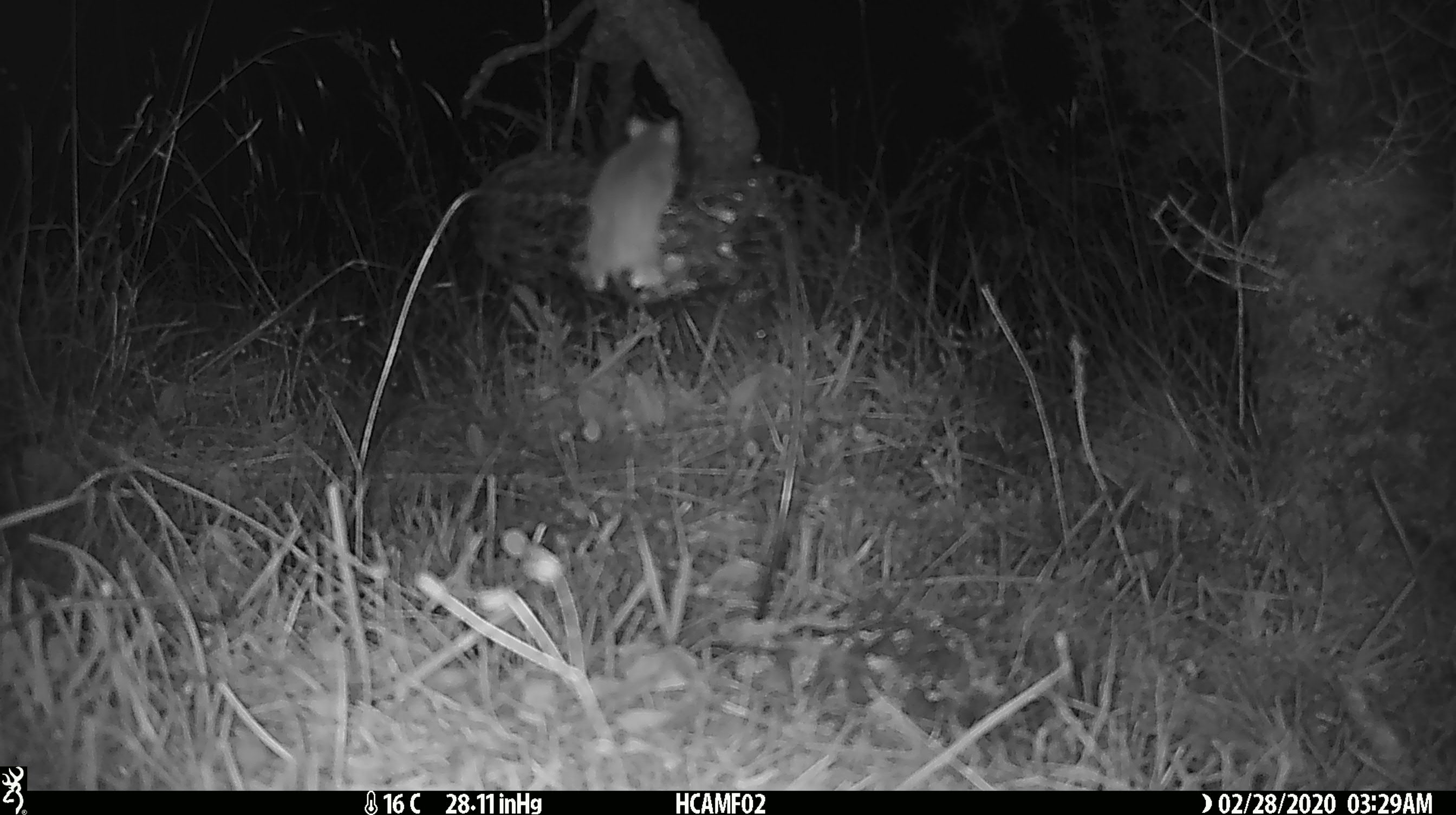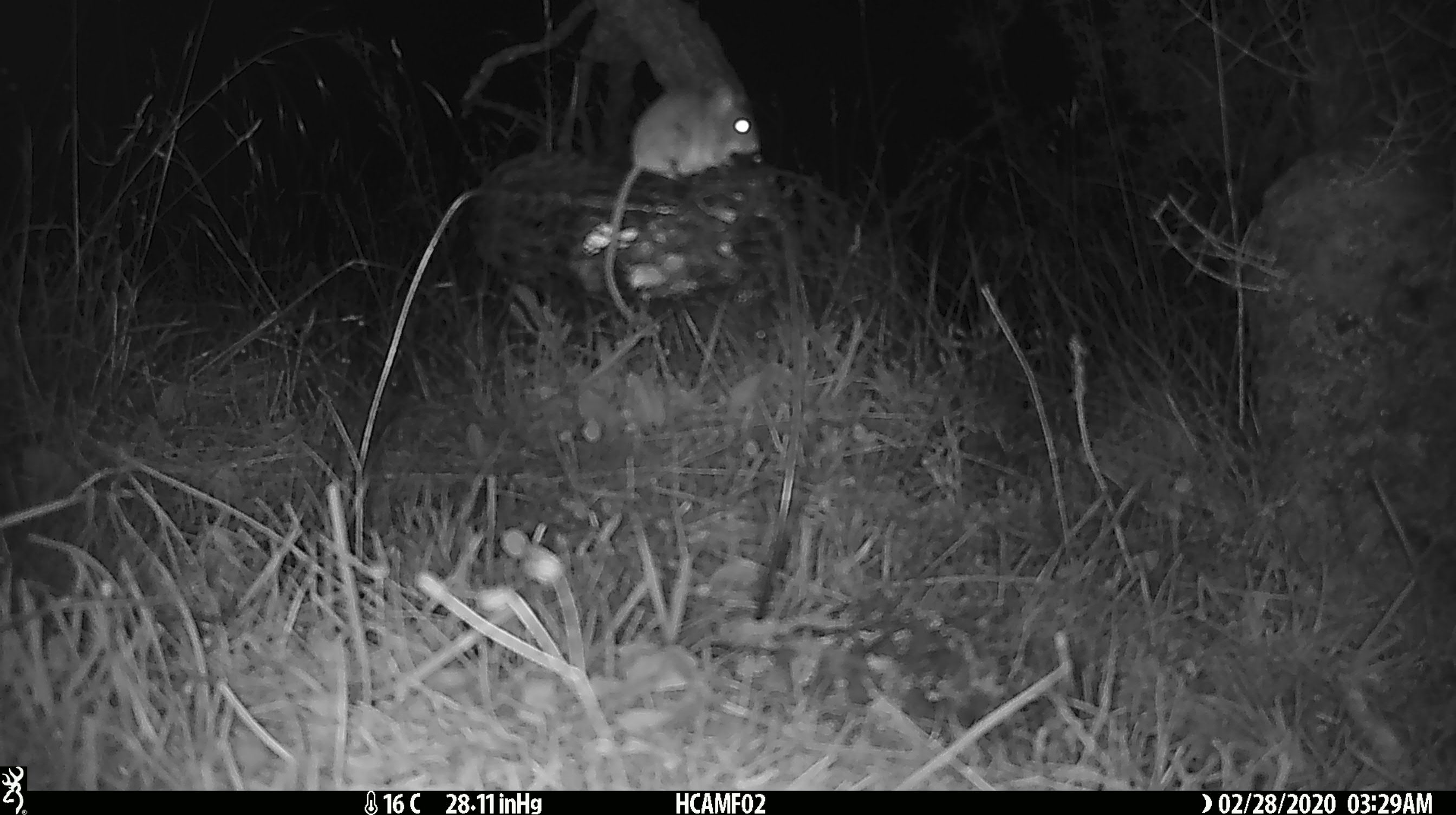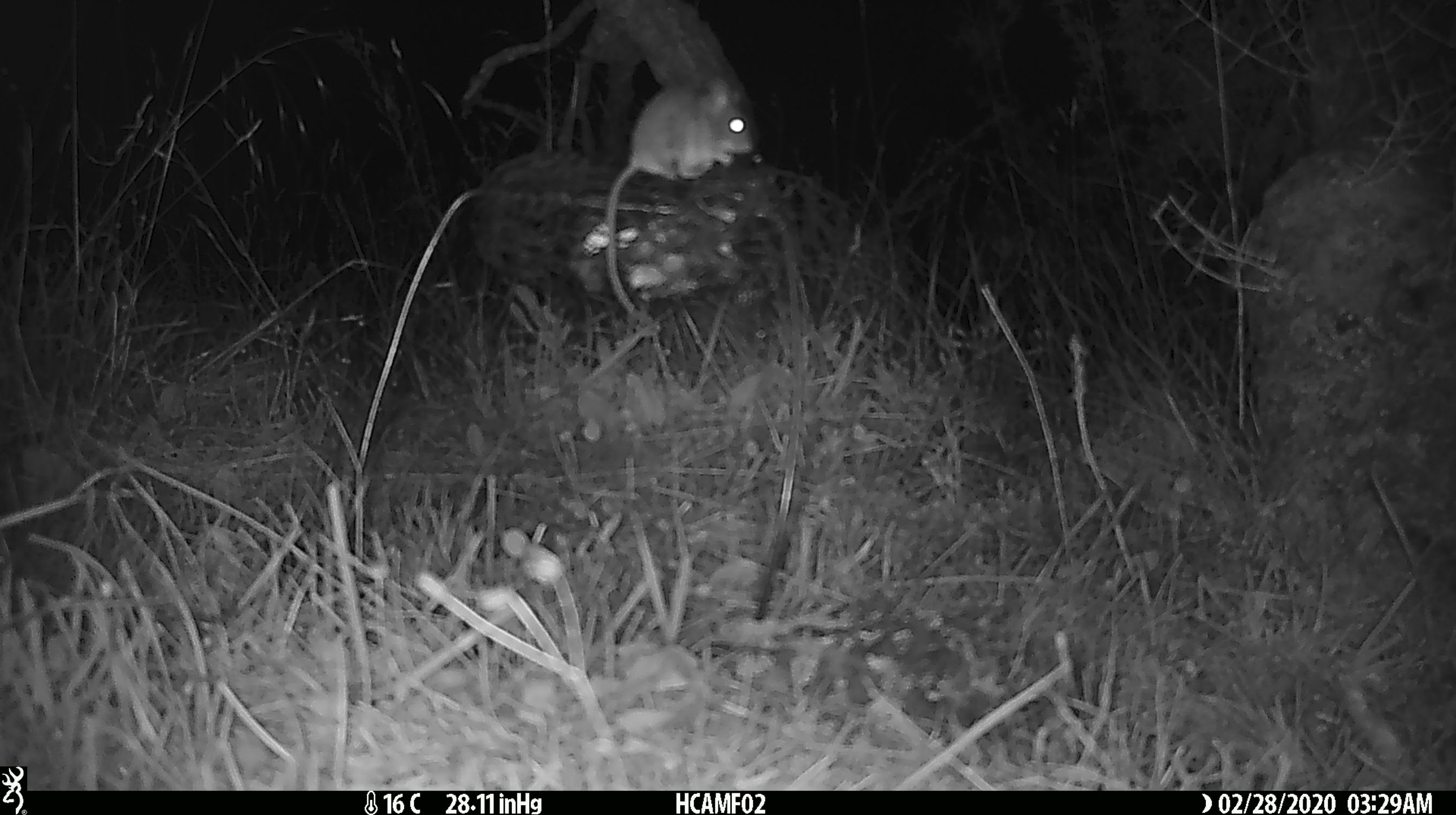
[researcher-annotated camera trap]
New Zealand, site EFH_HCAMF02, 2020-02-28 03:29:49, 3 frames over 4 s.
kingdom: Animalia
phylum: Chordata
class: Mammalia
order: Rodentia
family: Muridae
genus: Mus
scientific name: Mus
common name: mouse